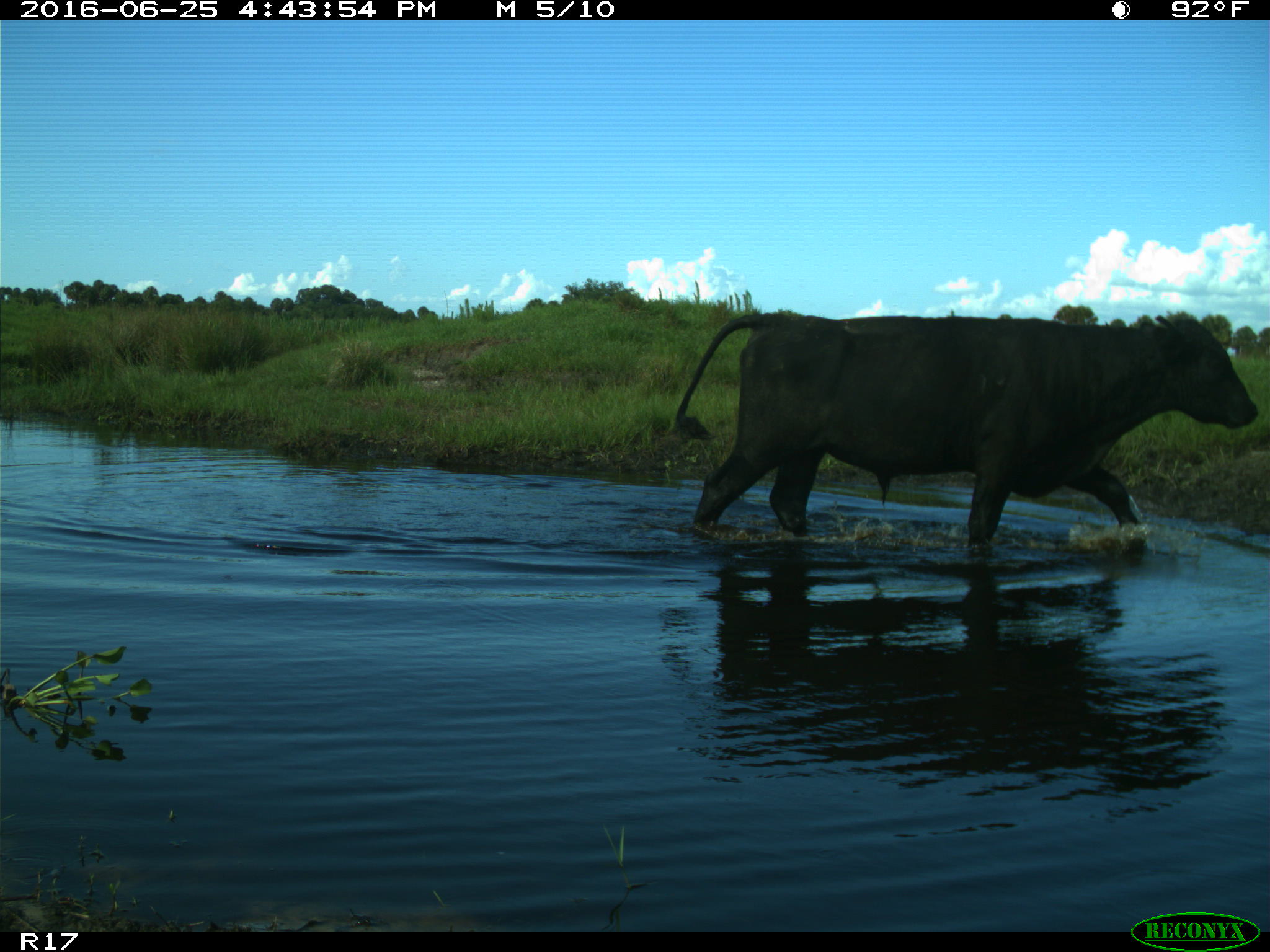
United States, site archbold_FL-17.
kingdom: Animalia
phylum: Chordata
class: Mammalia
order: Artiodactyla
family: Bovidae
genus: Bos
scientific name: Bos taurus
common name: domestic cow